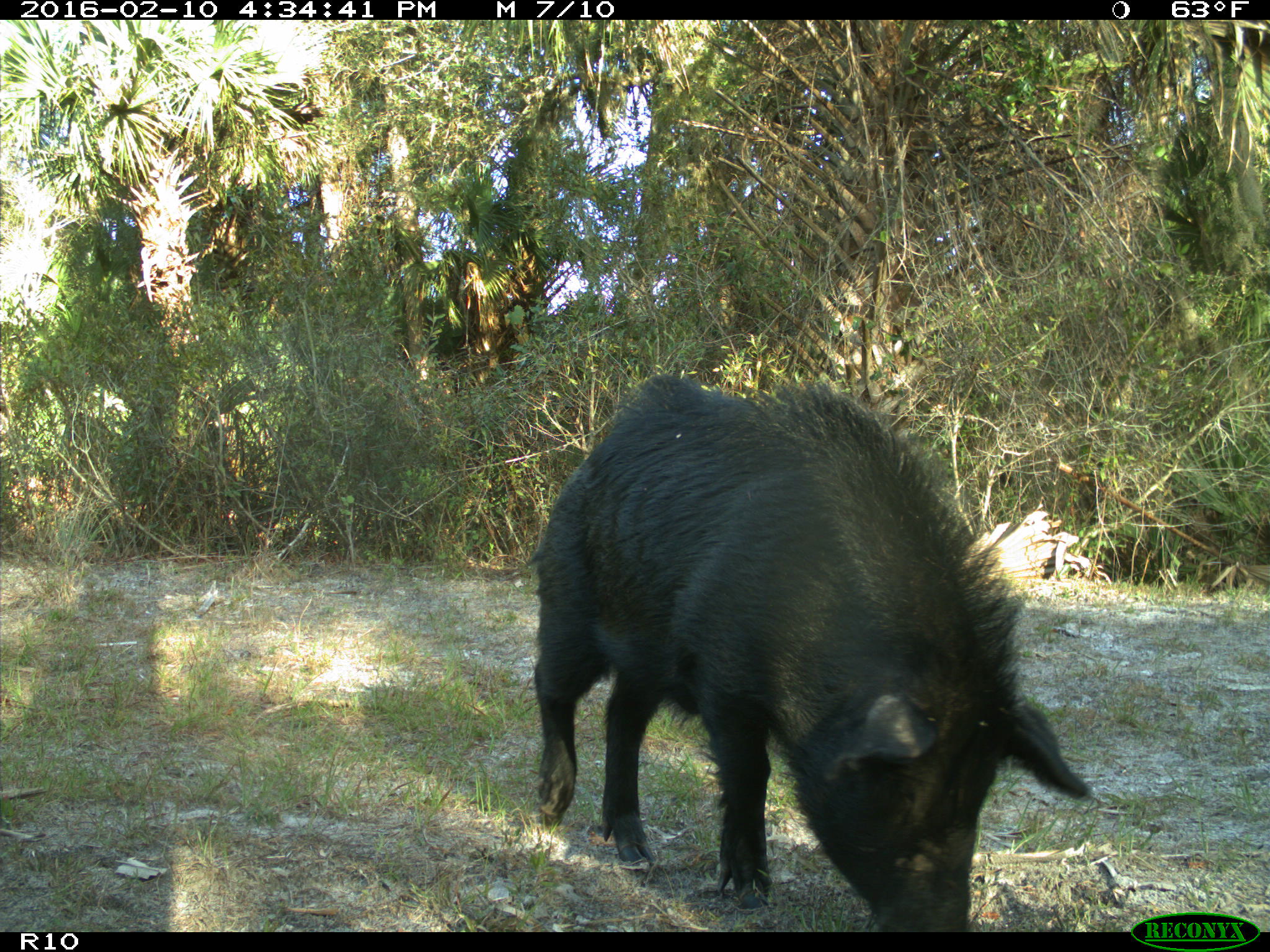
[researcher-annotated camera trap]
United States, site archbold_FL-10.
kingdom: Animalia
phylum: Chordata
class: Mammalia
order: Artiodactyla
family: Suidae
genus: Sus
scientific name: Sus scrofa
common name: wild boar